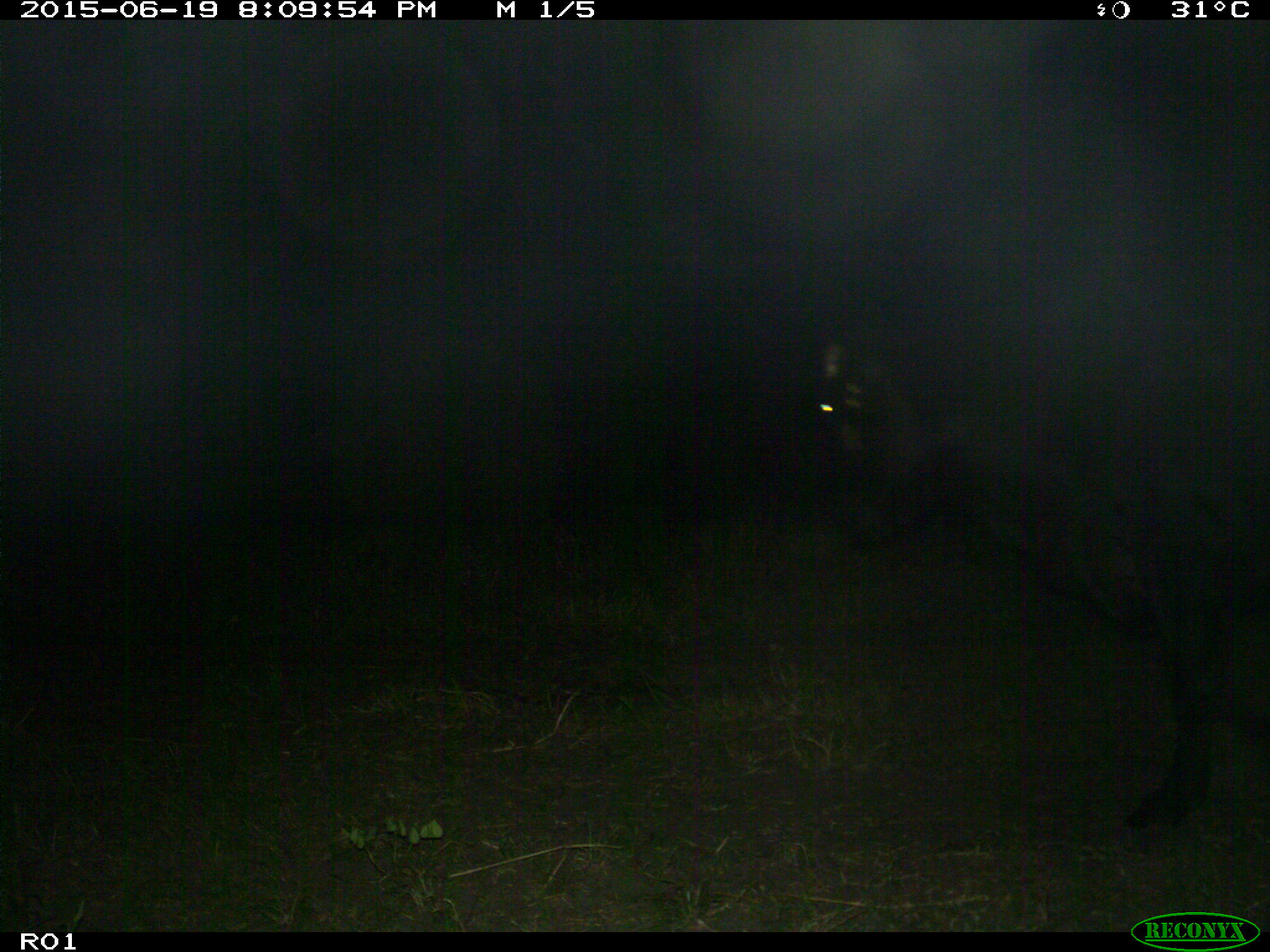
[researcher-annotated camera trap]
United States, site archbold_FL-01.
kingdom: Animalia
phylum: Chordata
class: Mammalia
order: Artiodactyla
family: Bovidae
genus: Bos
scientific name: Bos taurus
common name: domestic cow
Bos taurus (domestic cow).